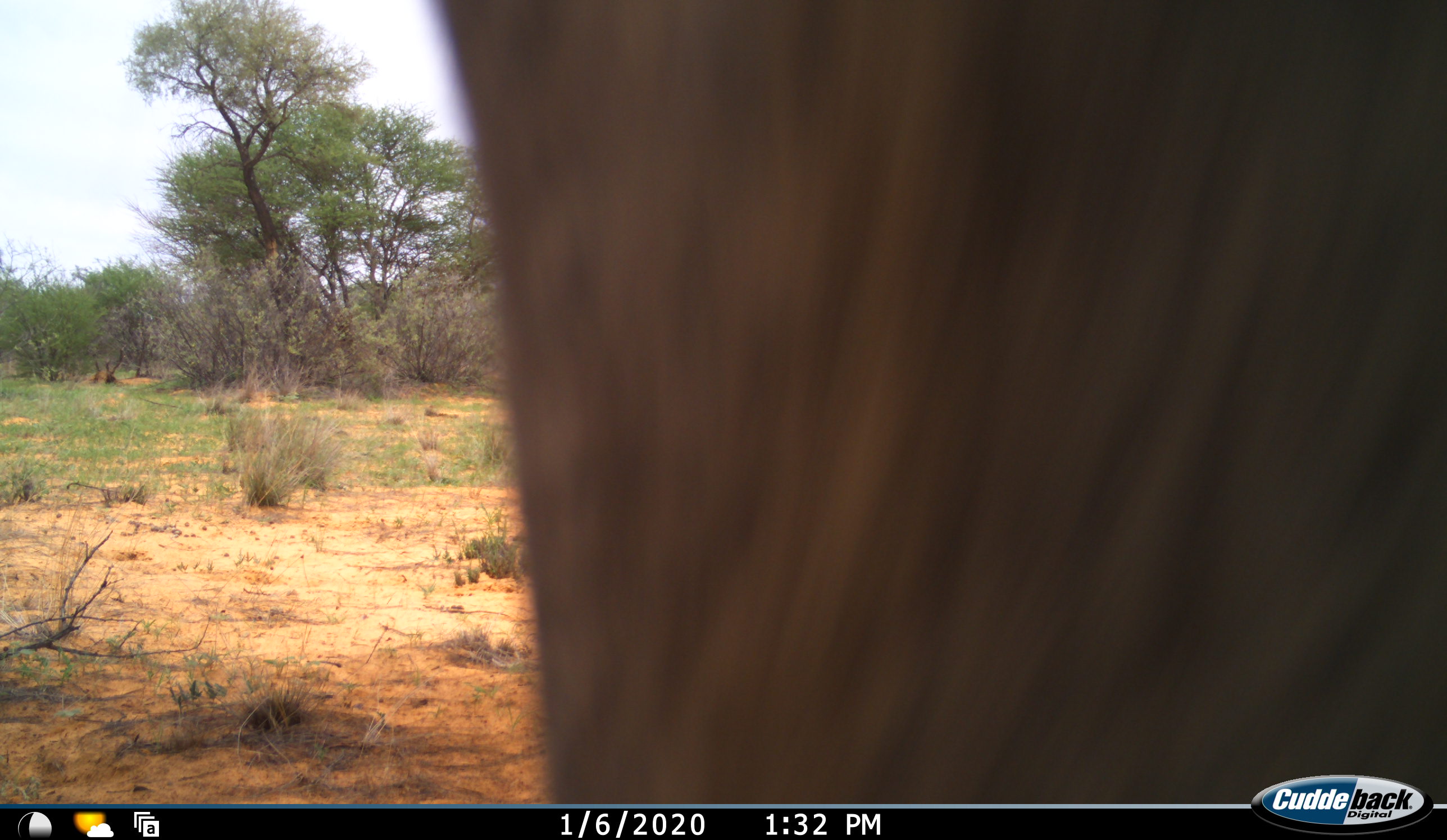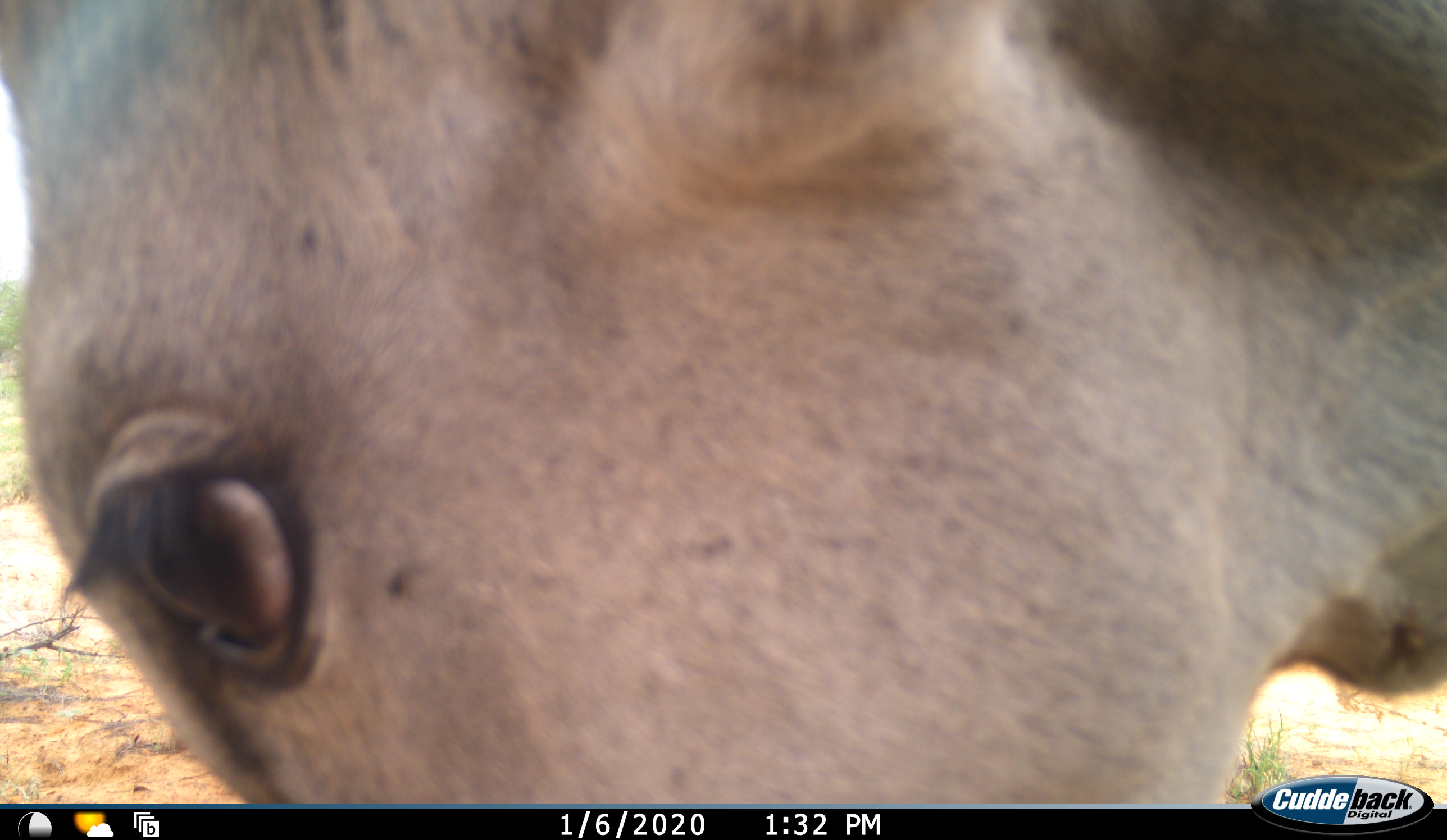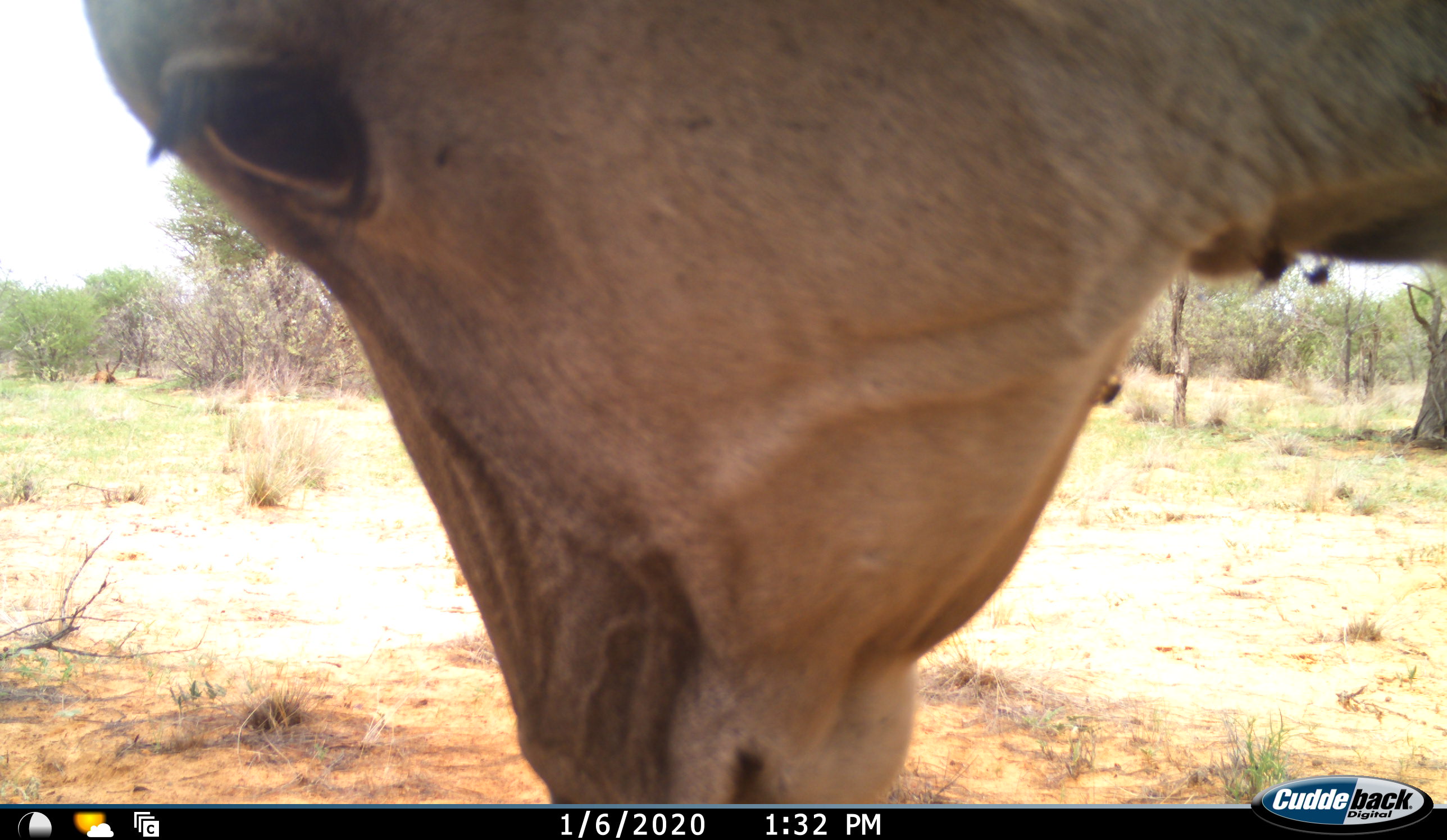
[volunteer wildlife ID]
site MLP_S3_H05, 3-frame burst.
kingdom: Animalia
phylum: Chordata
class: Mammalia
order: Artiodactyla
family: Bovidae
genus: Tragelaphus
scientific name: Tragelaphus oryx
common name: eland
Eland (Tragelaphus oryx), count 1. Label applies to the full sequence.